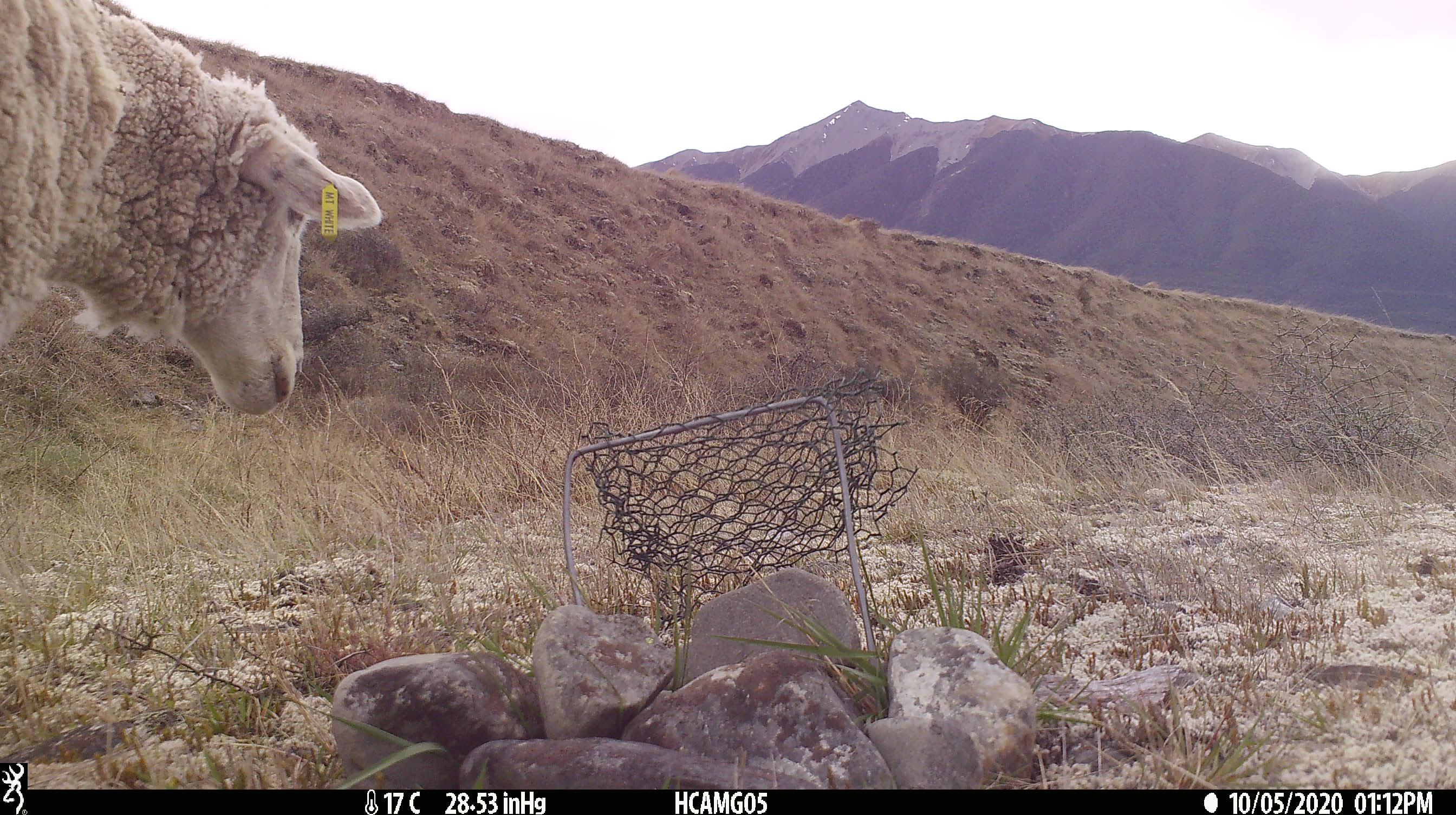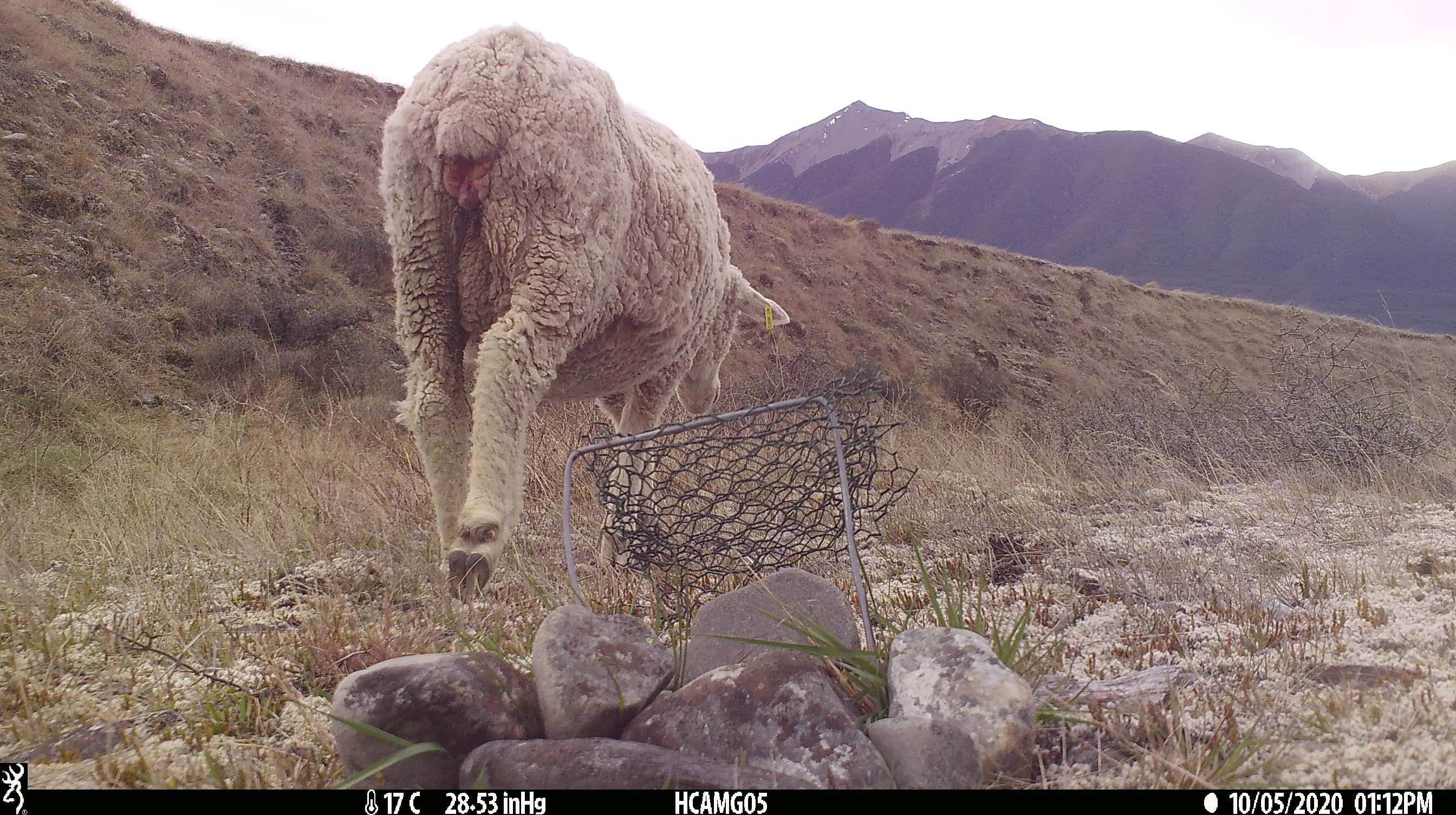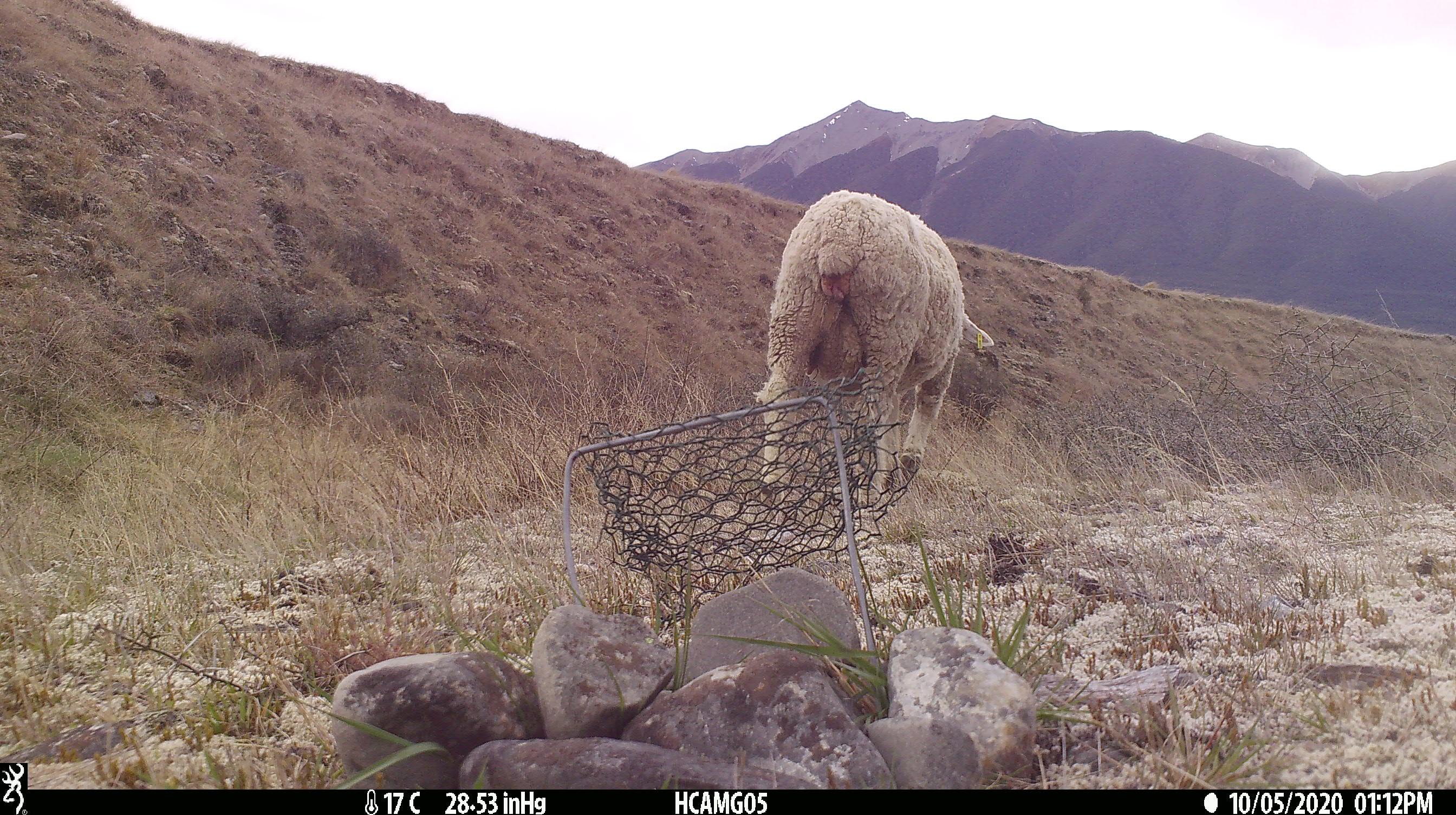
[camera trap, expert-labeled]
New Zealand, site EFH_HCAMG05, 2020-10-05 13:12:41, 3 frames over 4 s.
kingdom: Animalia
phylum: Chordata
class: Mammalia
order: Artiodactyla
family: Bovidae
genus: Ovis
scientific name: Ovis aries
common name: domestic sheep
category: sheep